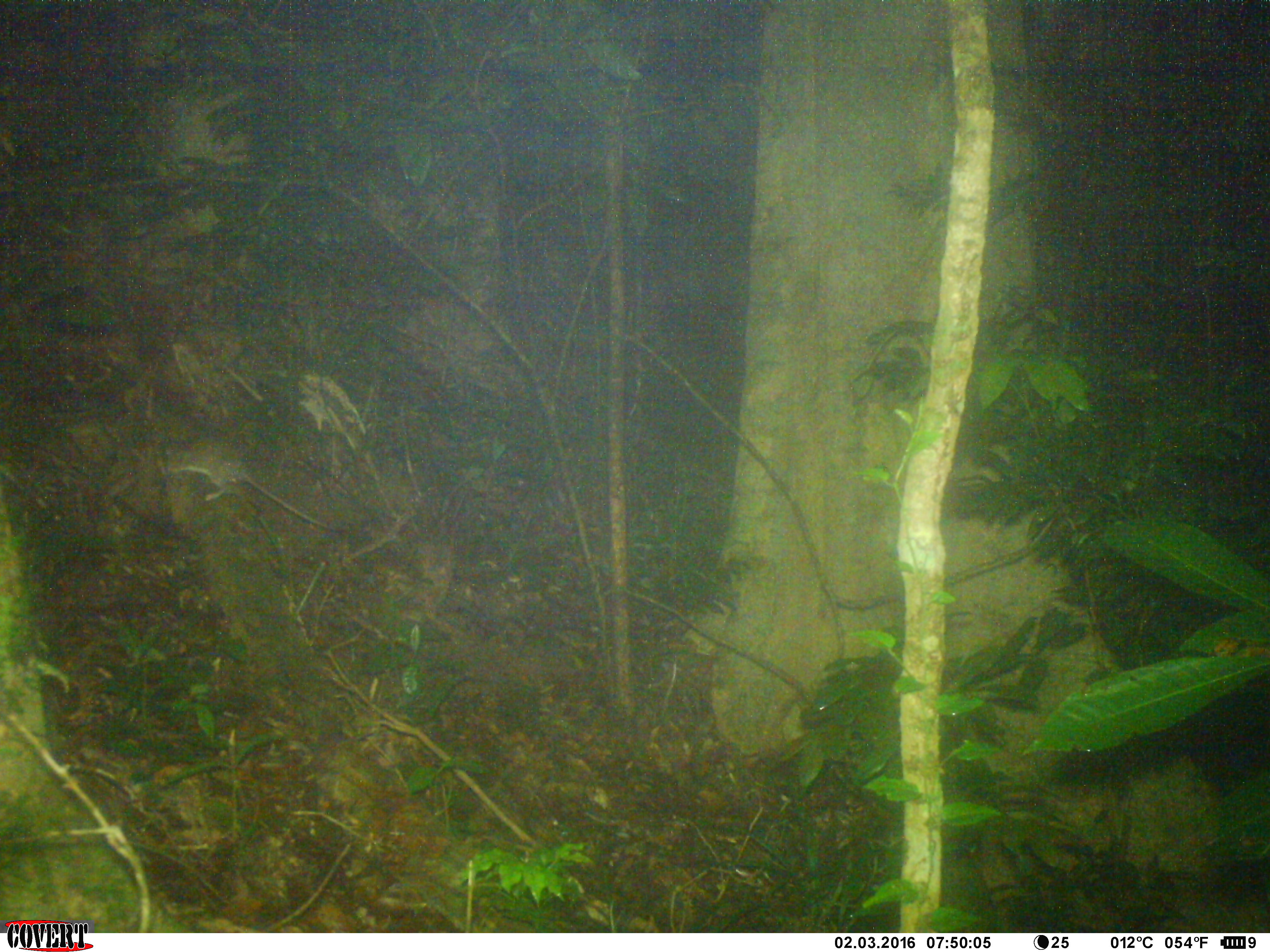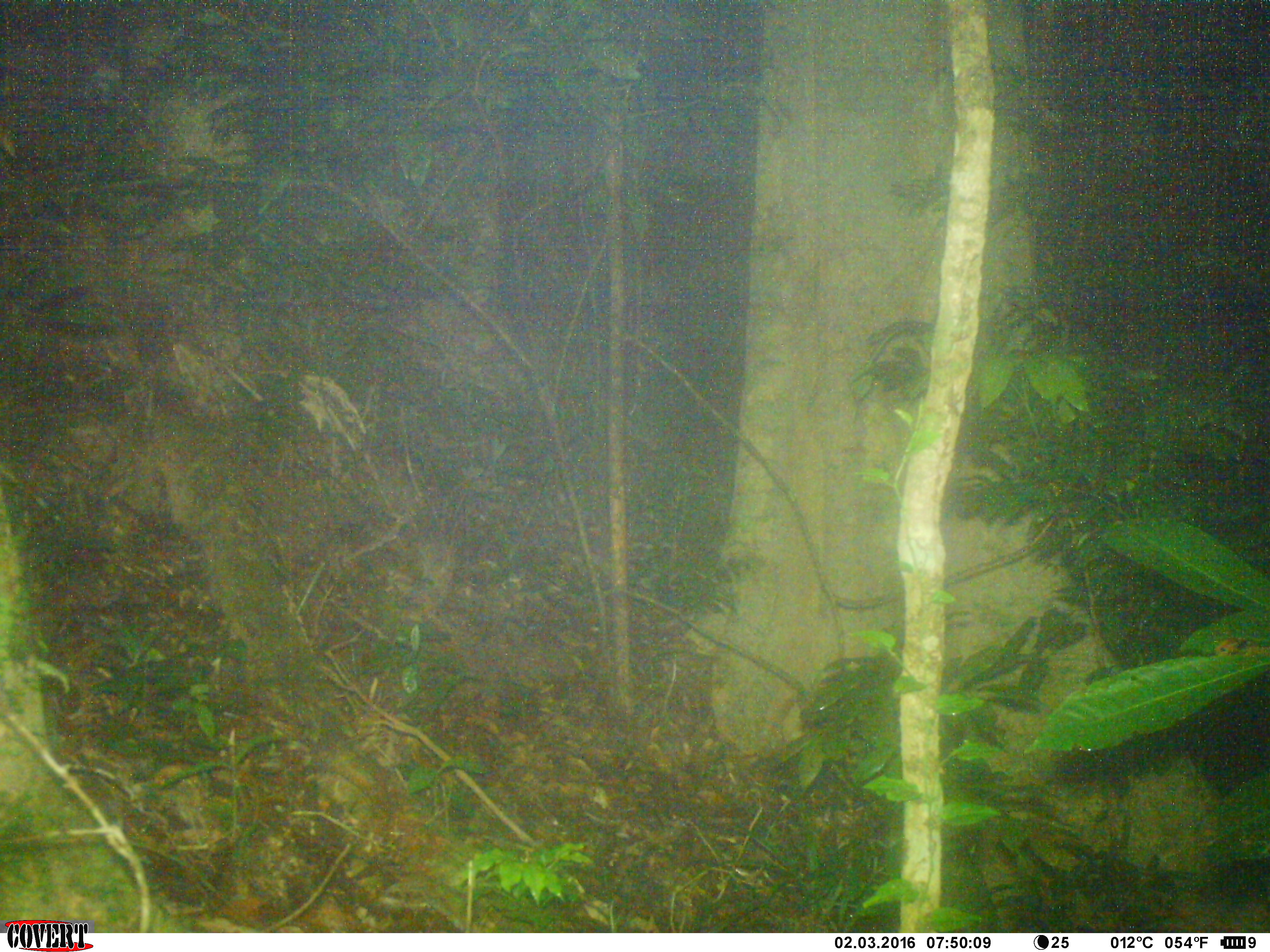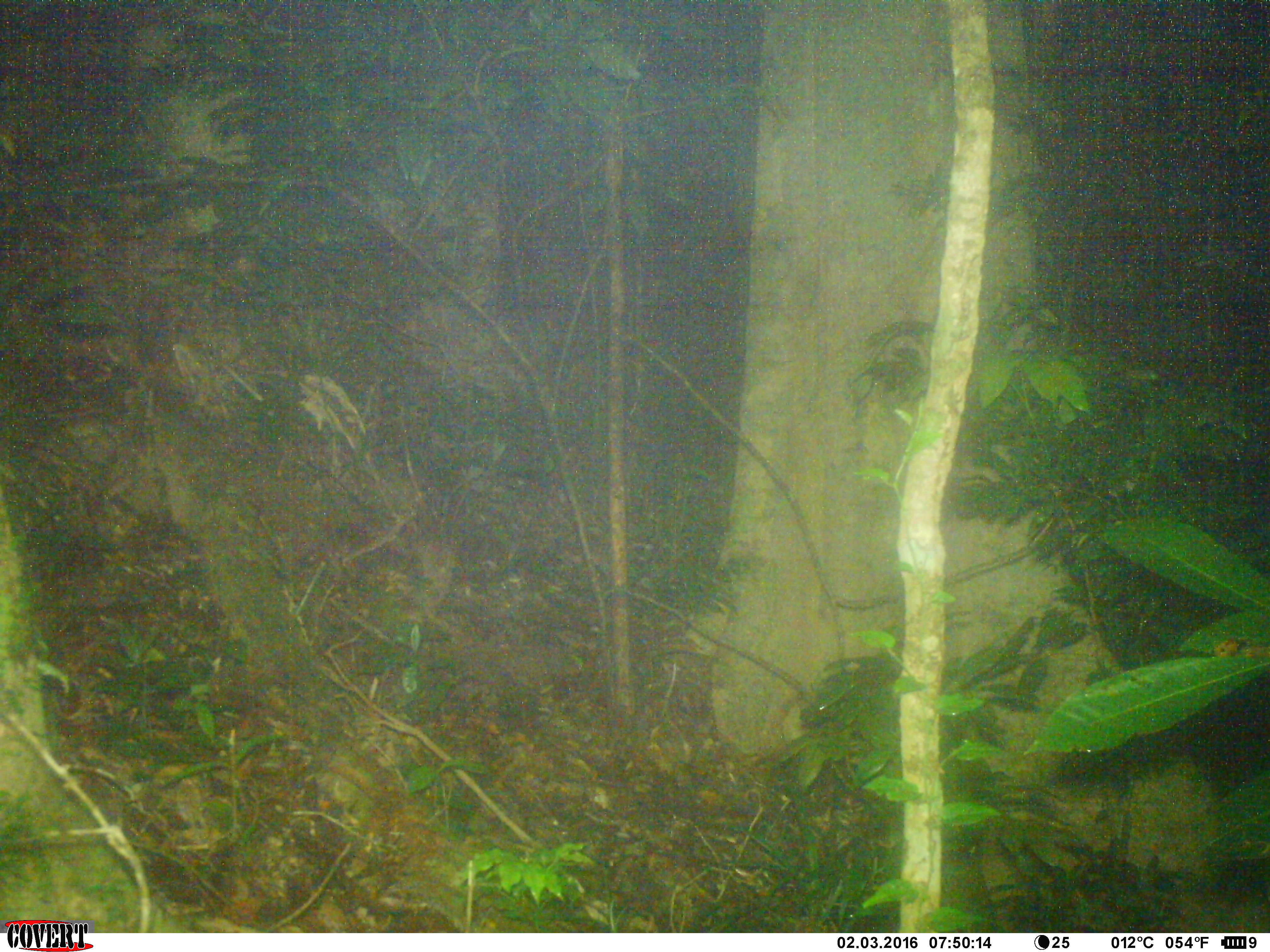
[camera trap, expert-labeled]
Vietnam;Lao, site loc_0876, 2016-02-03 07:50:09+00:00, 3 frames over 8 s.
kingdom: Animalia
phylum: Chordata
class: Mammalia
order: Rodentia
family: Muridae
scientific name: Muridae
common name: old-world mice and rats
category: unidentified murid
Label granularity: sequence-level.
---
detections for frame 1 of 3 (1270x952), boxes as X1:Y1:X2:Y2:
unidentified murid: 164:439:348:533